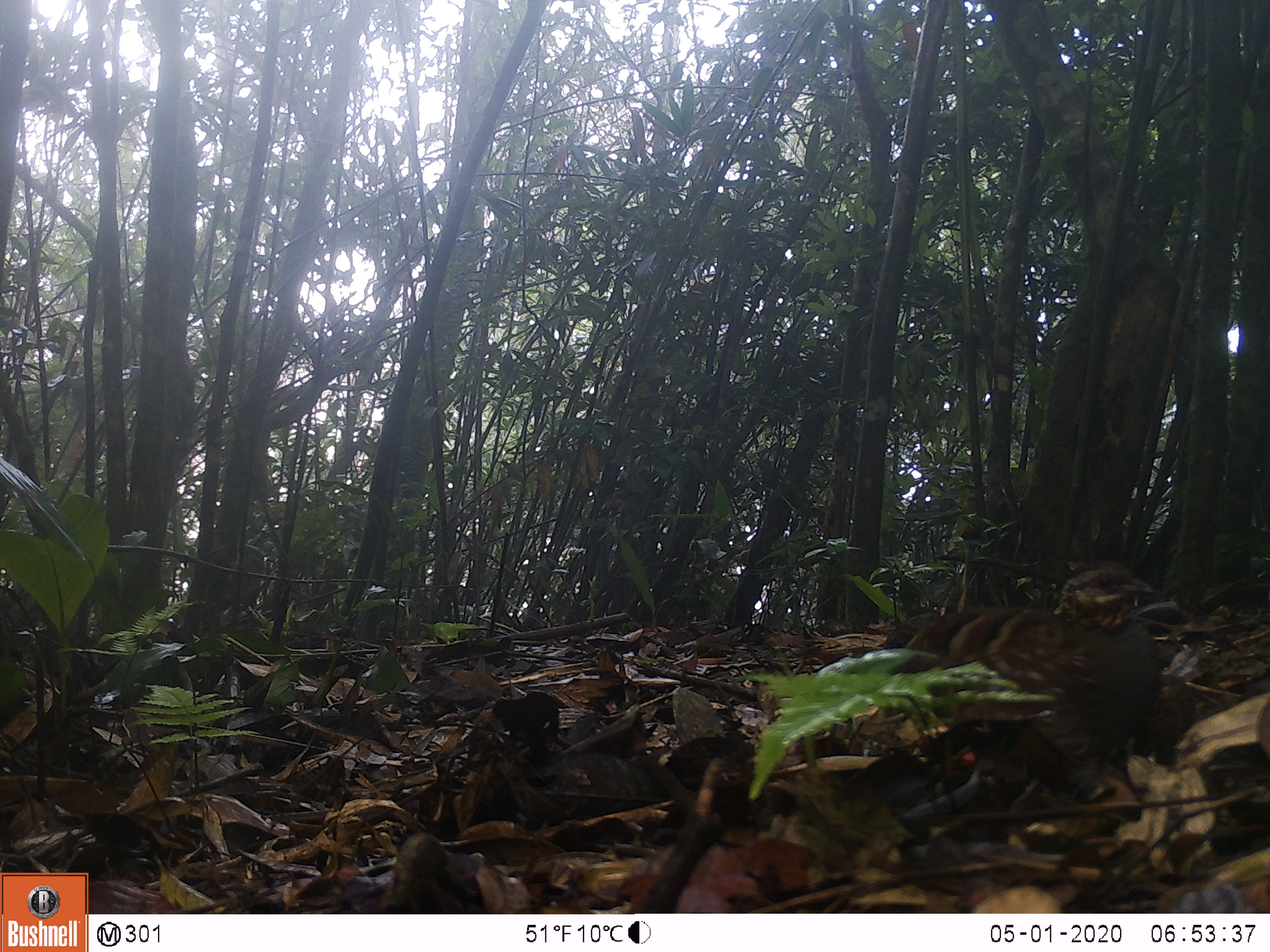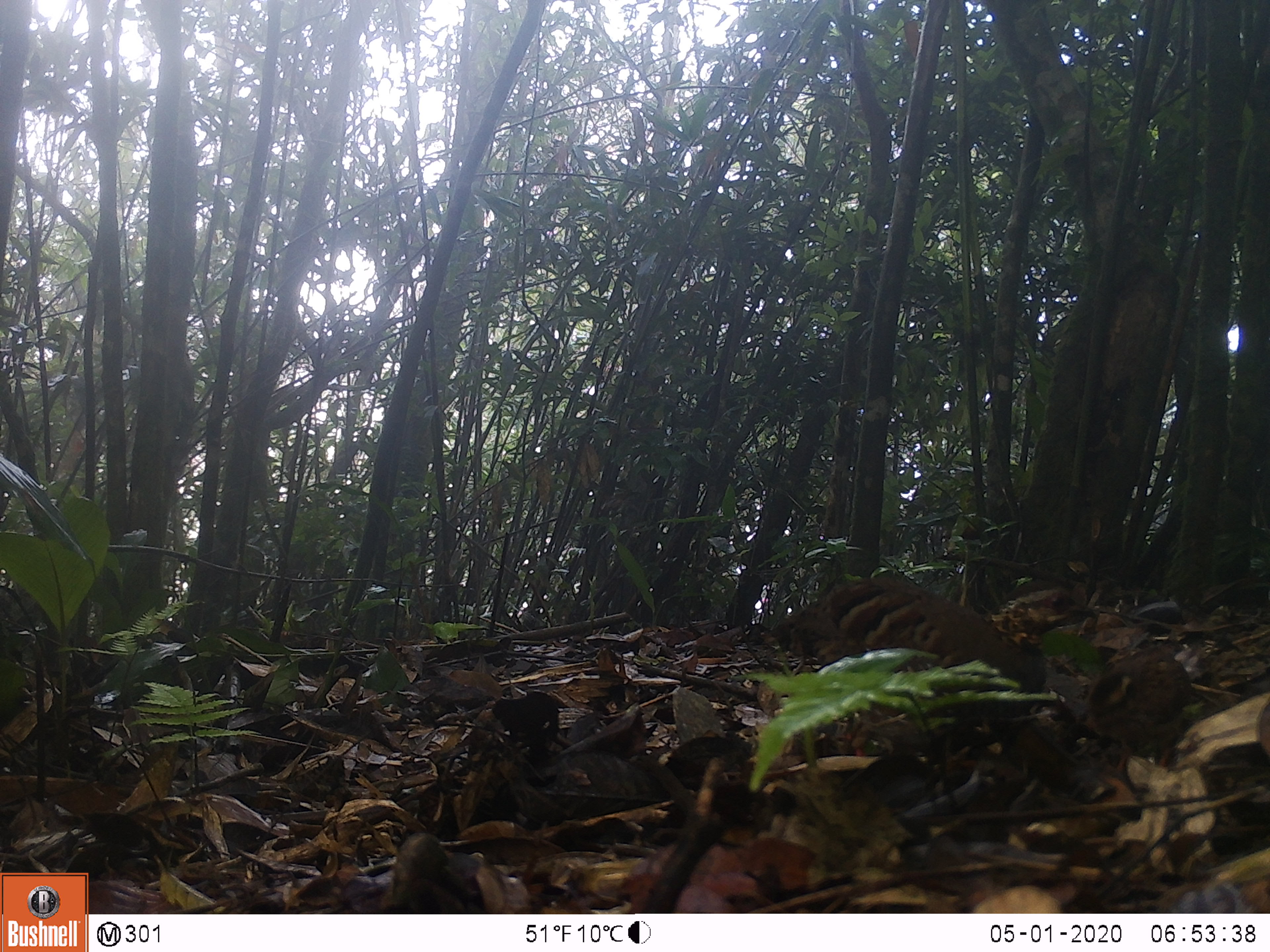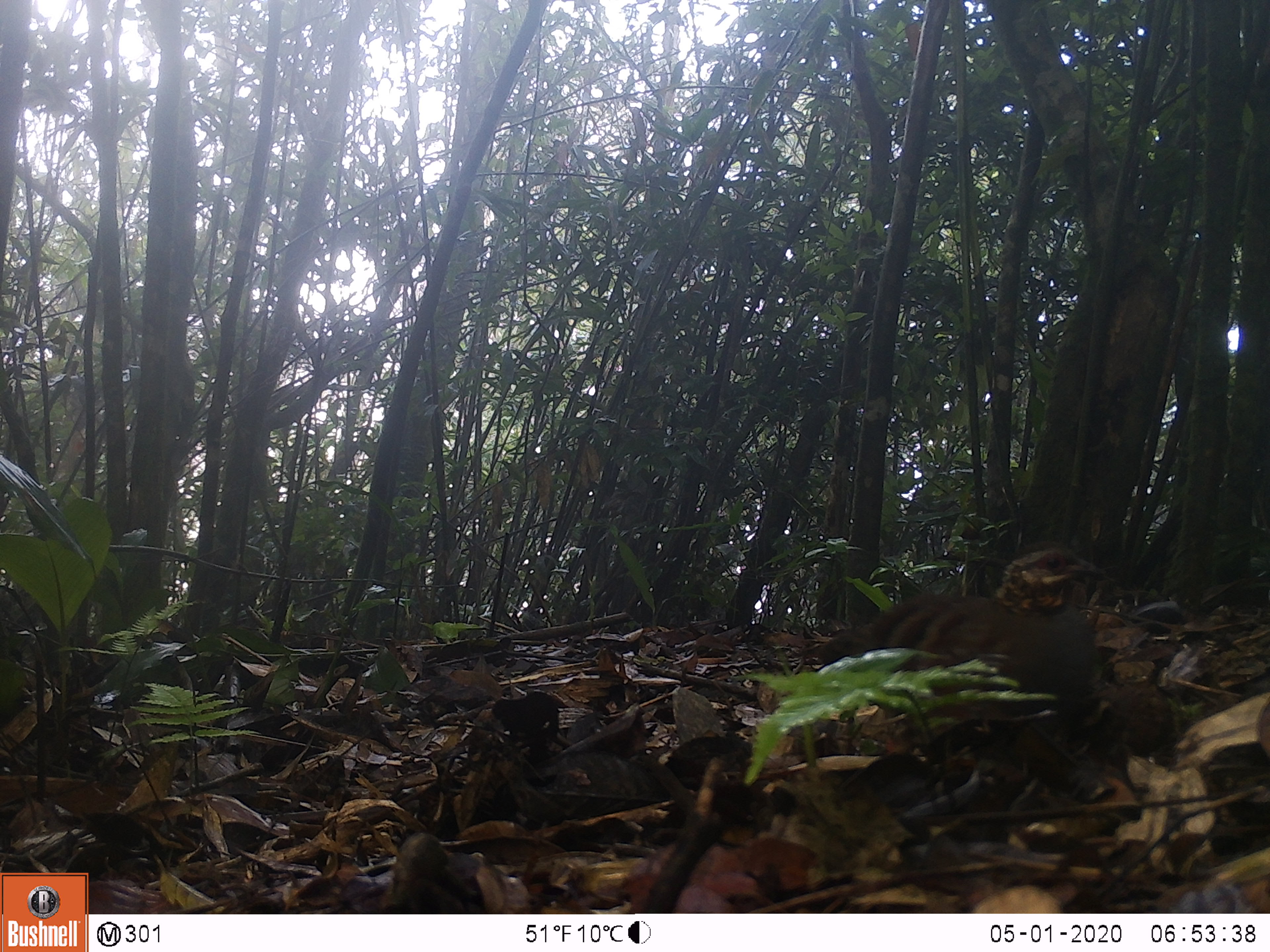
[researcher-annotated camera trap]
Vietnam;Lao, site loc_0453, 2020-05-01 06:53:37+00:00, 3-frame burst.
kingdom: Animalia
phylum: Chordata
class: Aves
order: Galliformes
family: Phasianidae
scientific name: Phasianidae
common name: partridge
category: unidentified partridge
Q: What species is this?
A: Unidentified partridge (partridge) (Phasianidae).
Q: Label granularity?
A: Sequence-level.